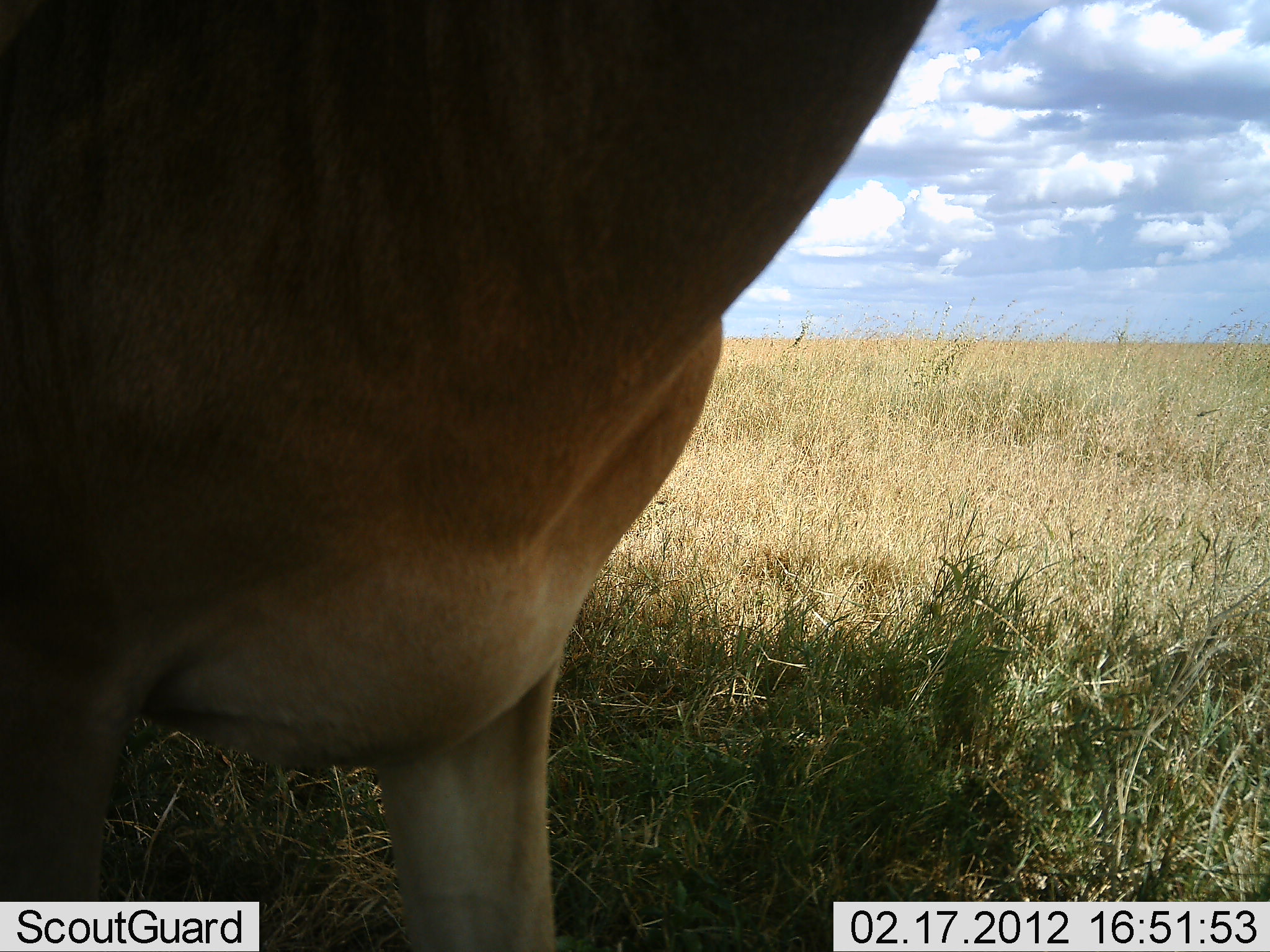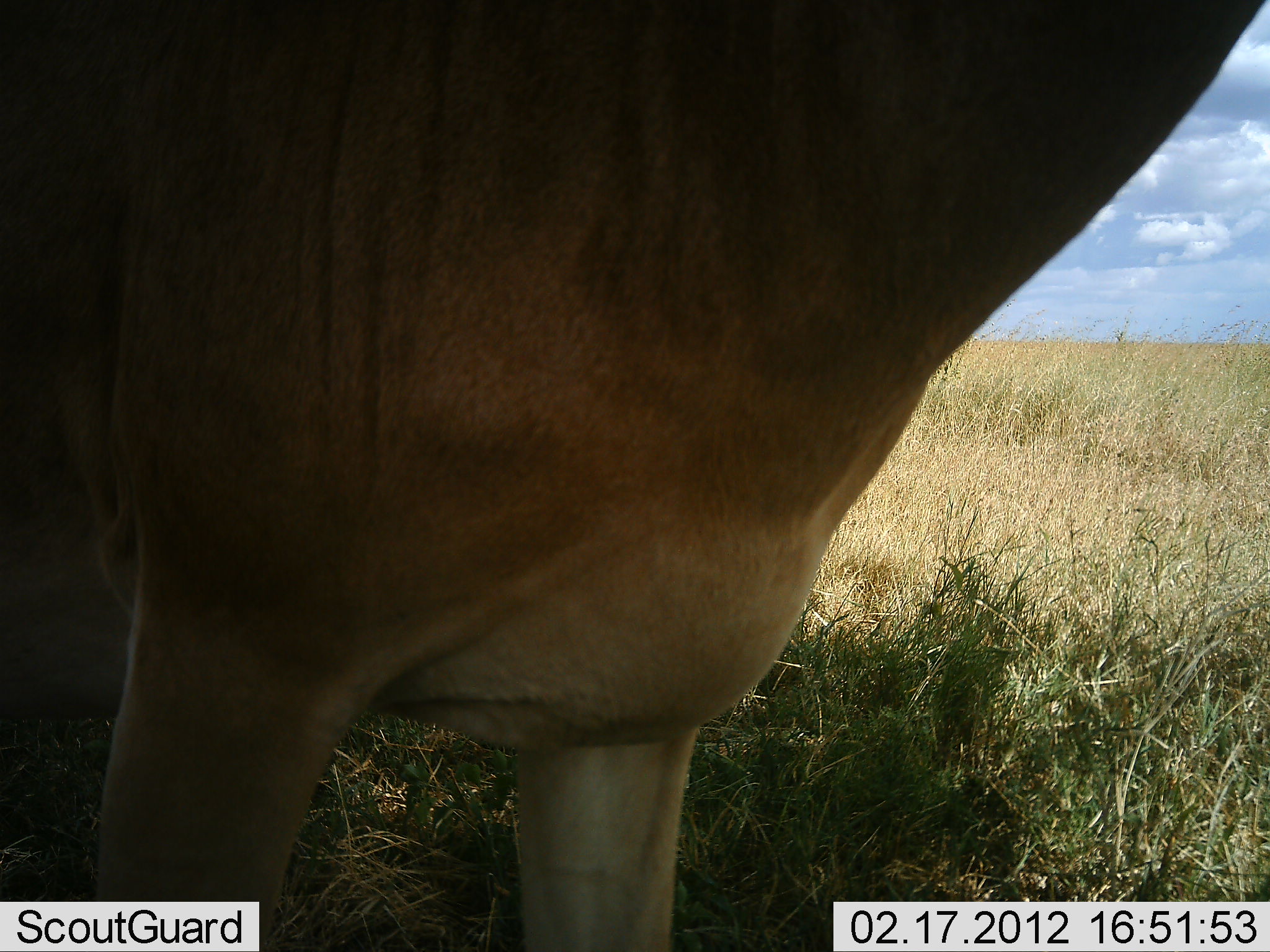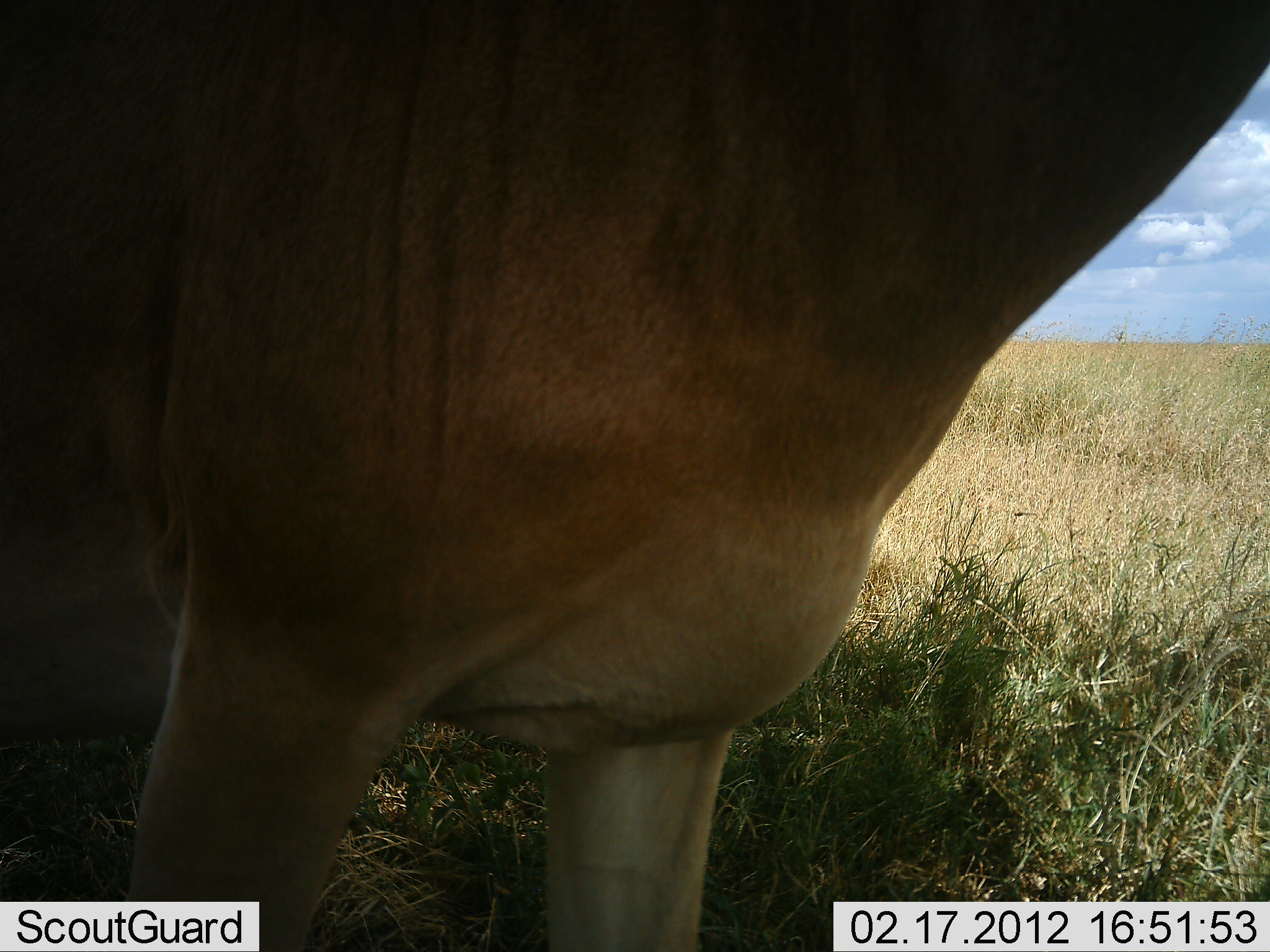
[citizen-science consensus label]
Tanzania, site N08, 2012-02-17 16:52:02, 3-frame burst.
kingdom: Animalia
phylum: Chordata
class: Mammalia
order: Artiodactyla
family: Bovidae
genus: Alcelaphus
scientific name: Alcelaphus buselaphus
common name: hartebeest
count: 1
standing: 91%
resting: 0%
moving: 9%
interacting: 0%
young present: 0%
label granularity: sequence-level